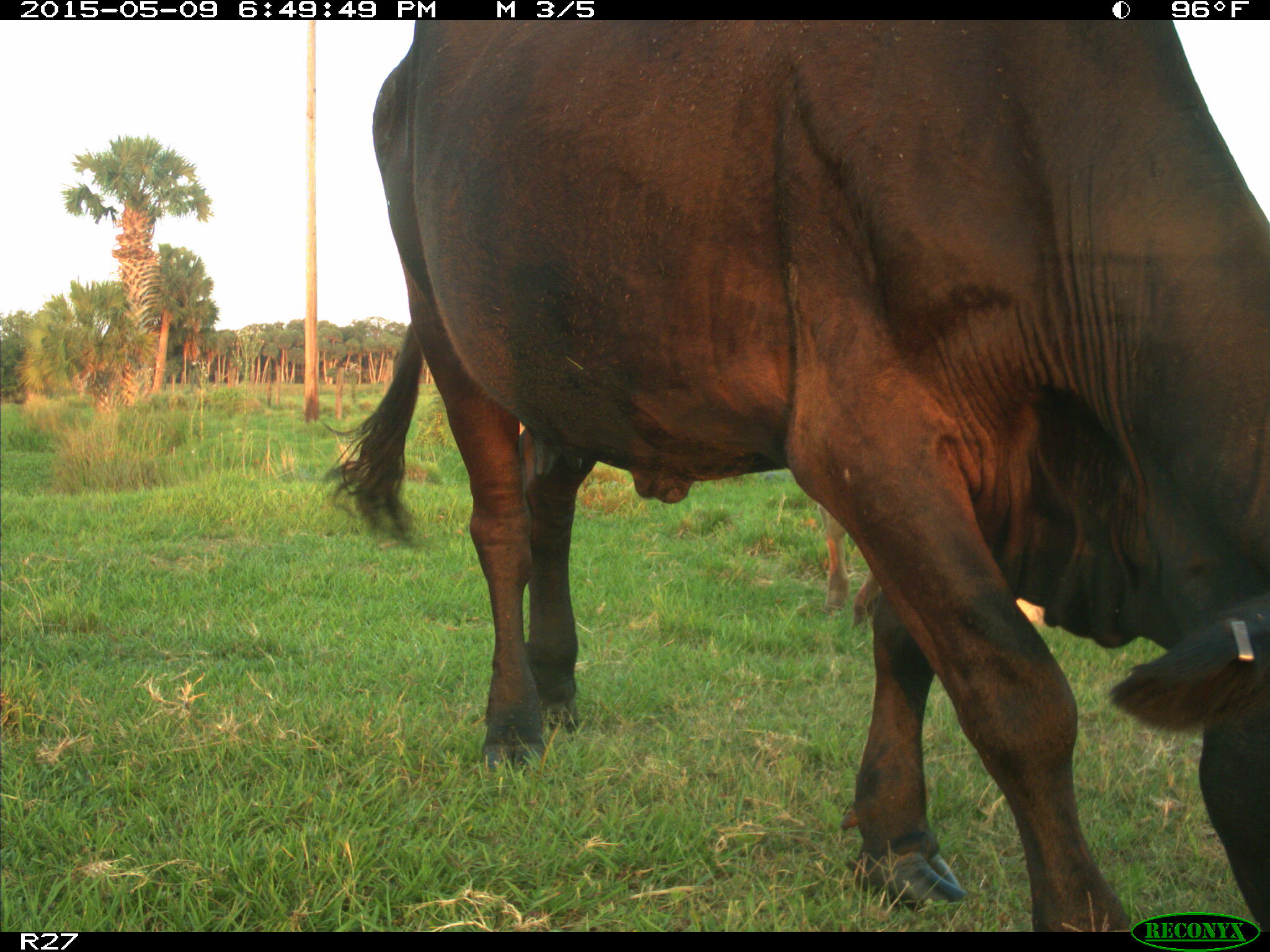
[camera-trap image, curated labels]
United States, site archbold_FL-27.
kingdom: Animalia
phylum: Chordata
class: Mammalia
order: Artiodactyla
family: Bovidae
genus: Bos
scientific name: Bos taurus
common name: domestic cow